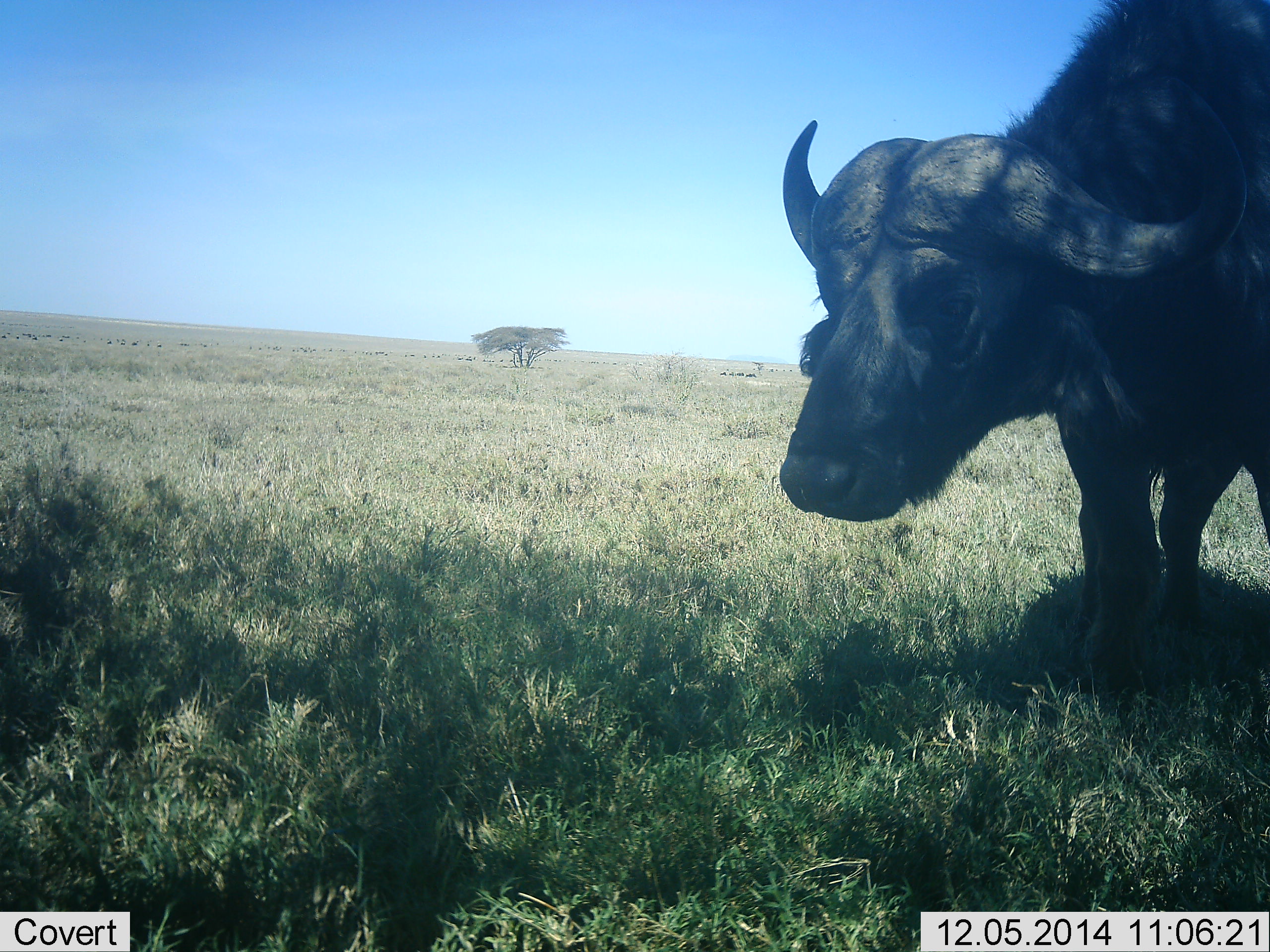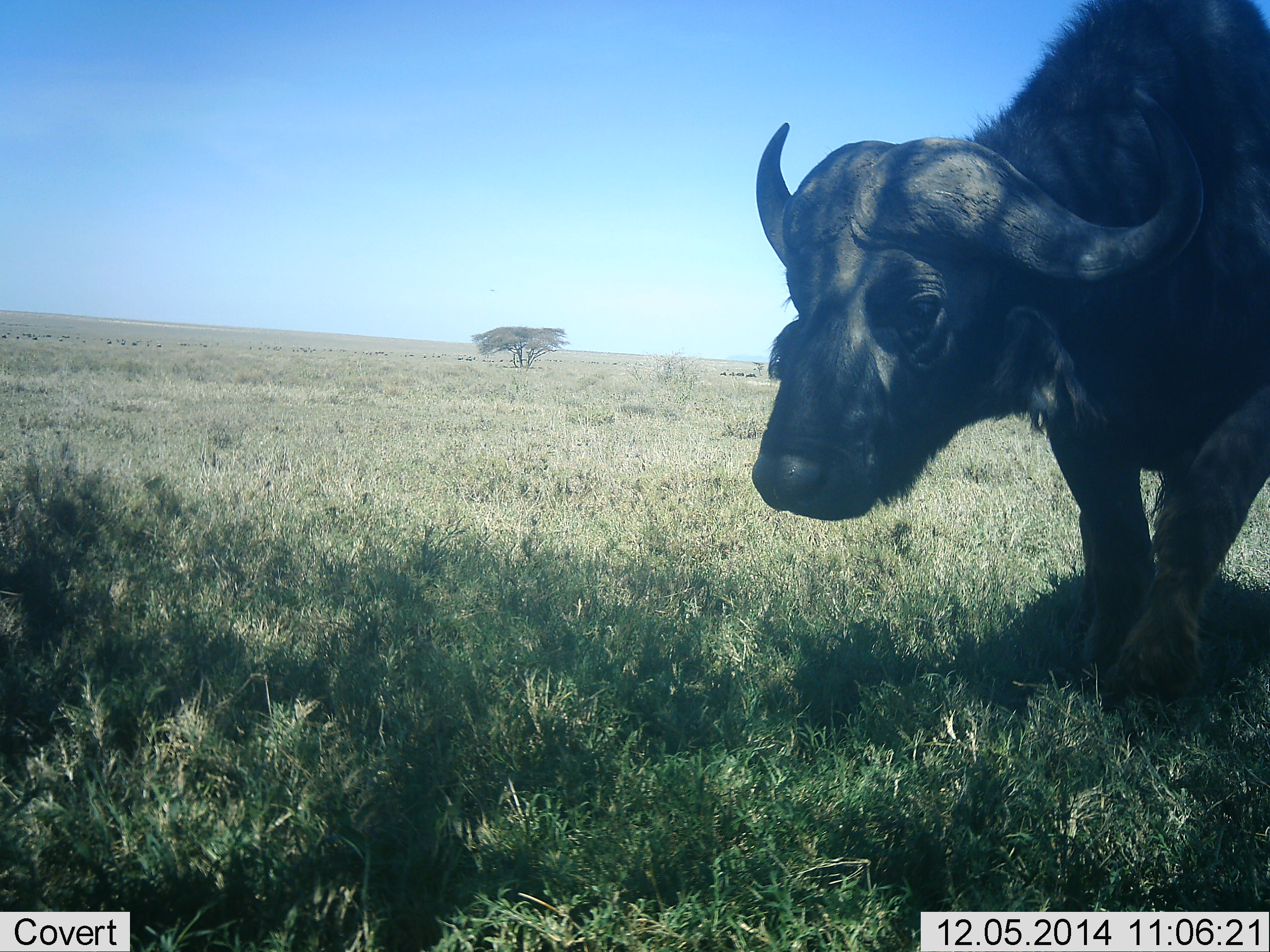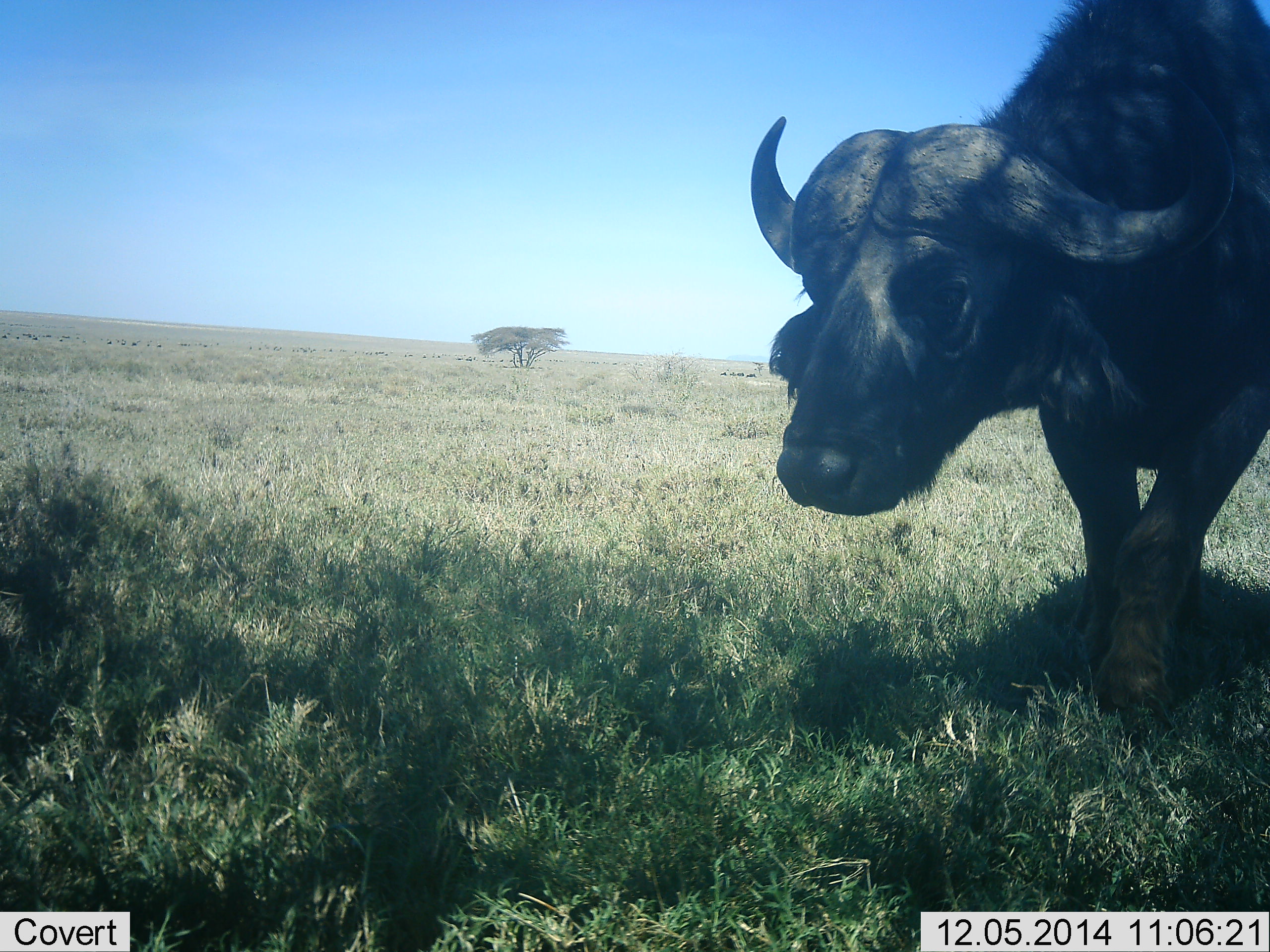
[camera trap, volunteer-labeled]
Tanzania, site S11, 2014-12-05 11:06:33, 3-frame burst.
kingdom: Animalia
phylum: Chordata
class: Mammalia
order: Artiodactyla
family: Bovidae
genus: Syncerus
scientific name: Syncerus caffer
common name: cape buffalo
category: buffalo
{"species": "buffalo (cape buffalo) (Syncerus caffer)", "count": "1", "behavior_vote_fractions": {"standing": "73%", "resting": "0%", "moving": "36%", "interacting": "0%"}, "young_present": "0%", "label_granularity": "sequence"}